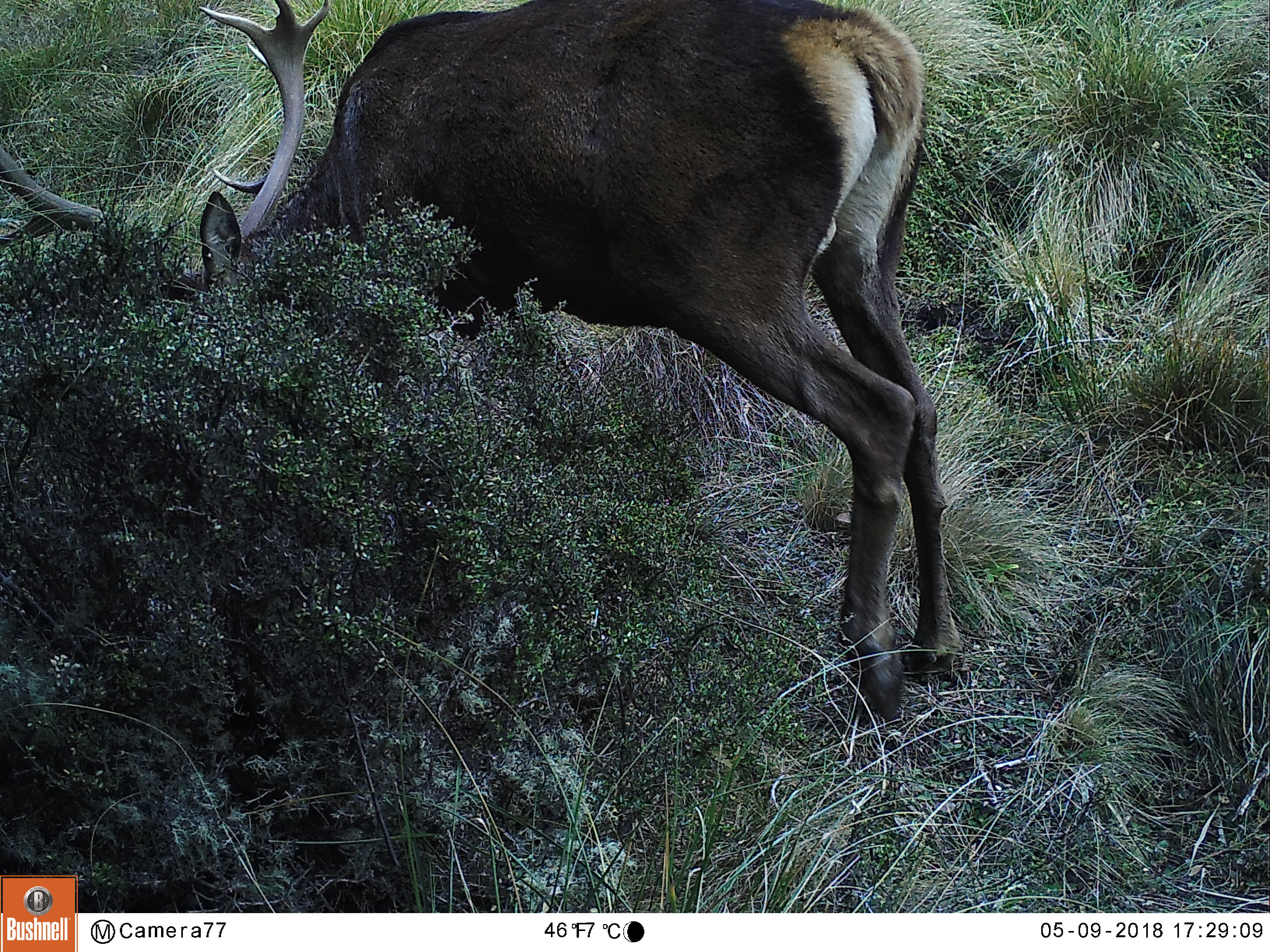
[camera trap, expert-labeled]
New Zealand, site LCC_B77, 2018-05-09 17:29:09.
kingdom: Animalia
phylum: Chordata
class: Mammalia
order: Artiodactyla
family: Cervidae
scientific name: Cervidae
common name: deer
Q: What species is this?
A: Deer (Cervidae).